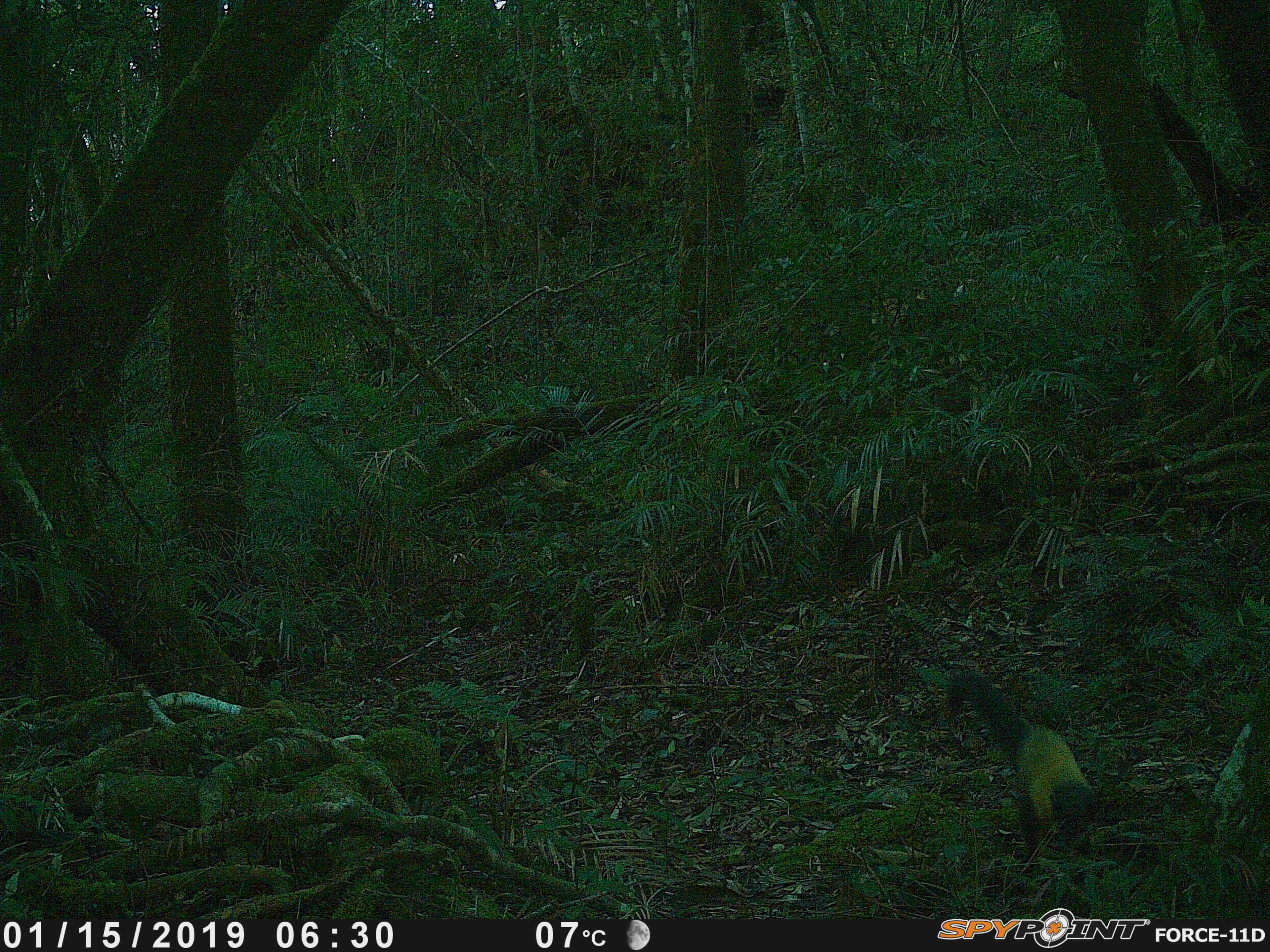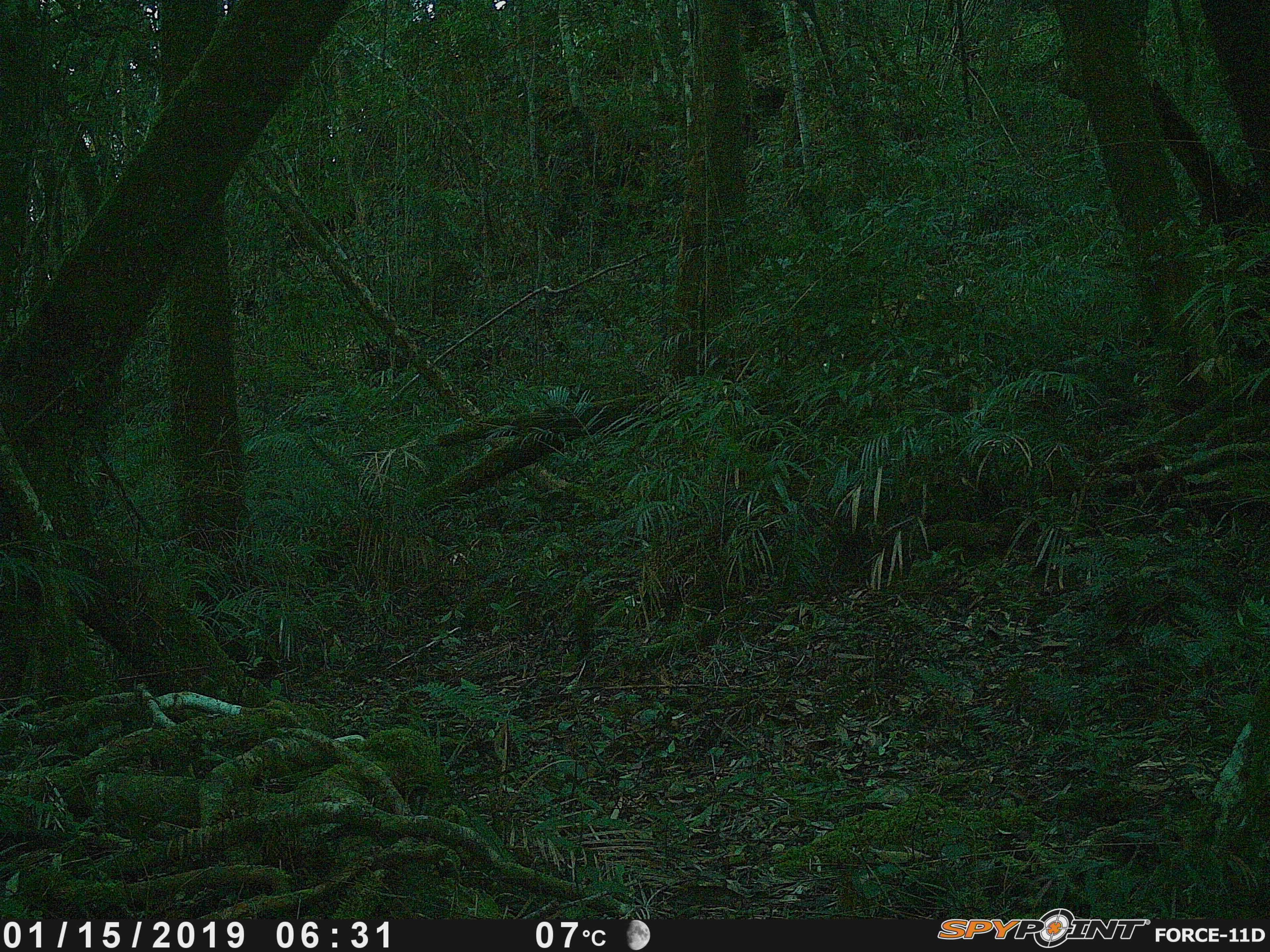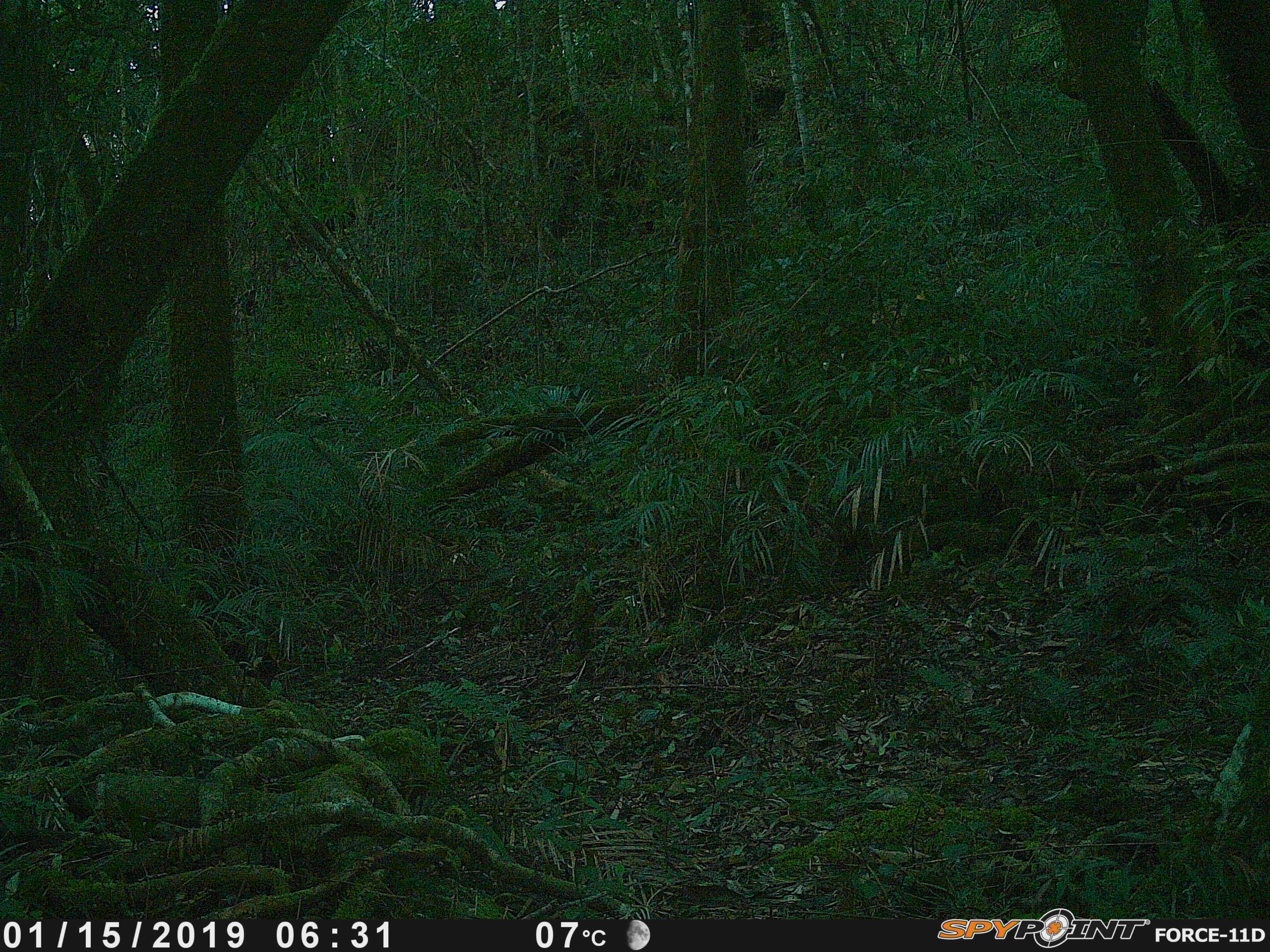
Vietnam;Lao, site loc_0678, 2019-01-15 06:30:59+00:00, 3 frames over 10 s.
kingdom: Animalia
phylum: Chordata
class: Mammalia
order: Carnivora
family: Mustelidae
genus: Martes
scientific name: Martes flavigula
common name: yellow-throated marten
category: yellow throated marten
Yellow throated marten (yellow-throated marten) (Martes flavigula). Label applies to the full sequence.